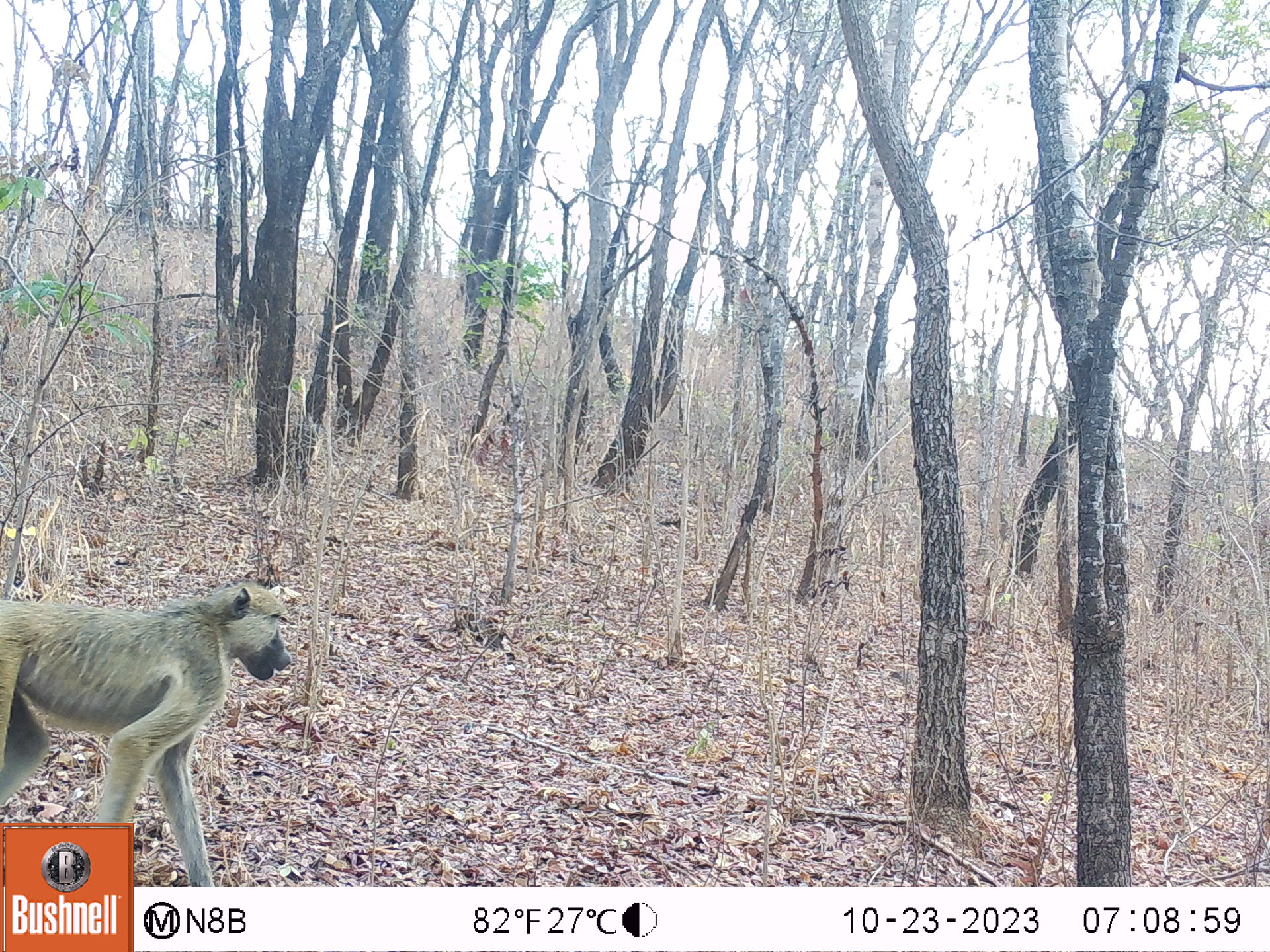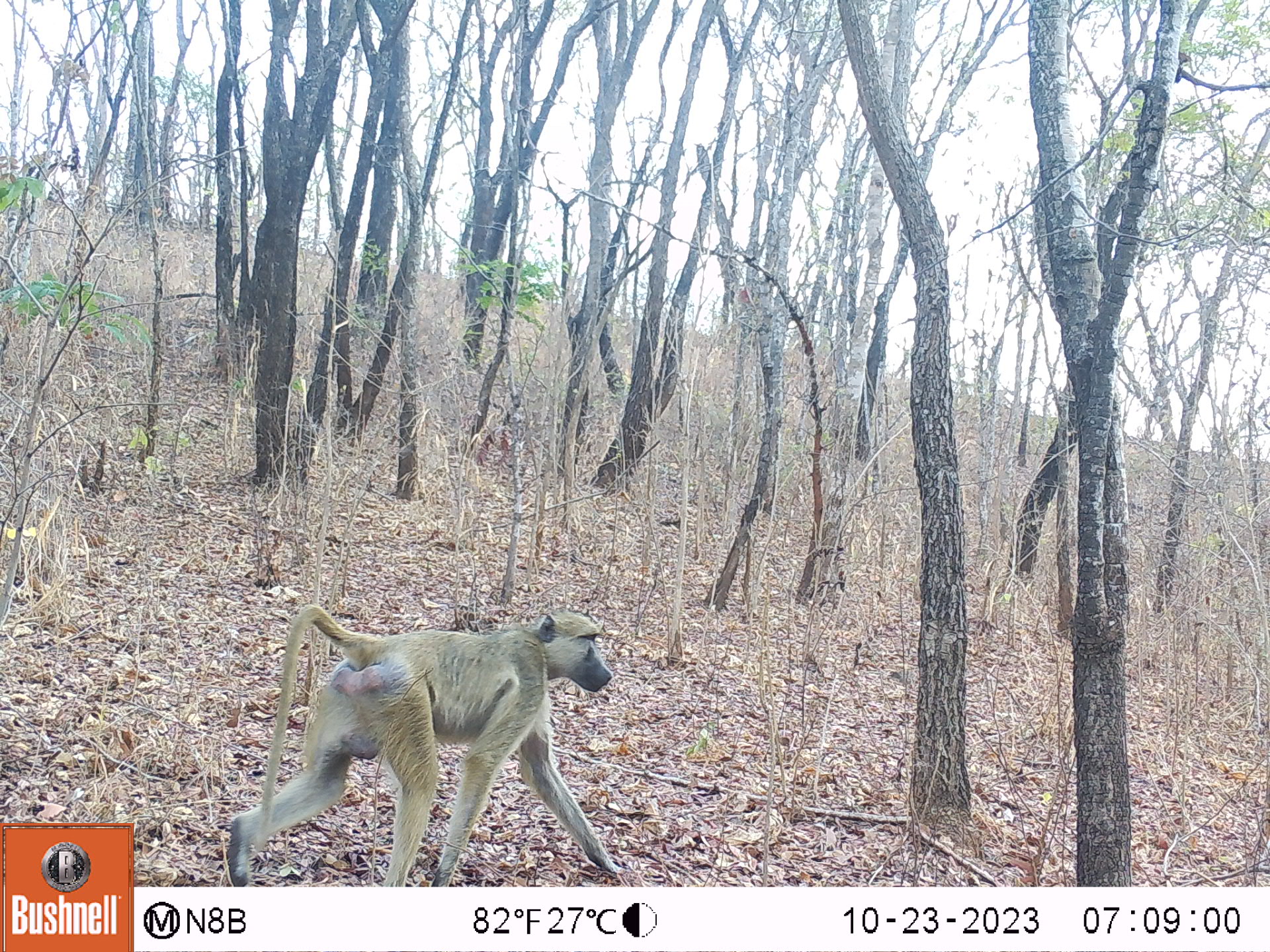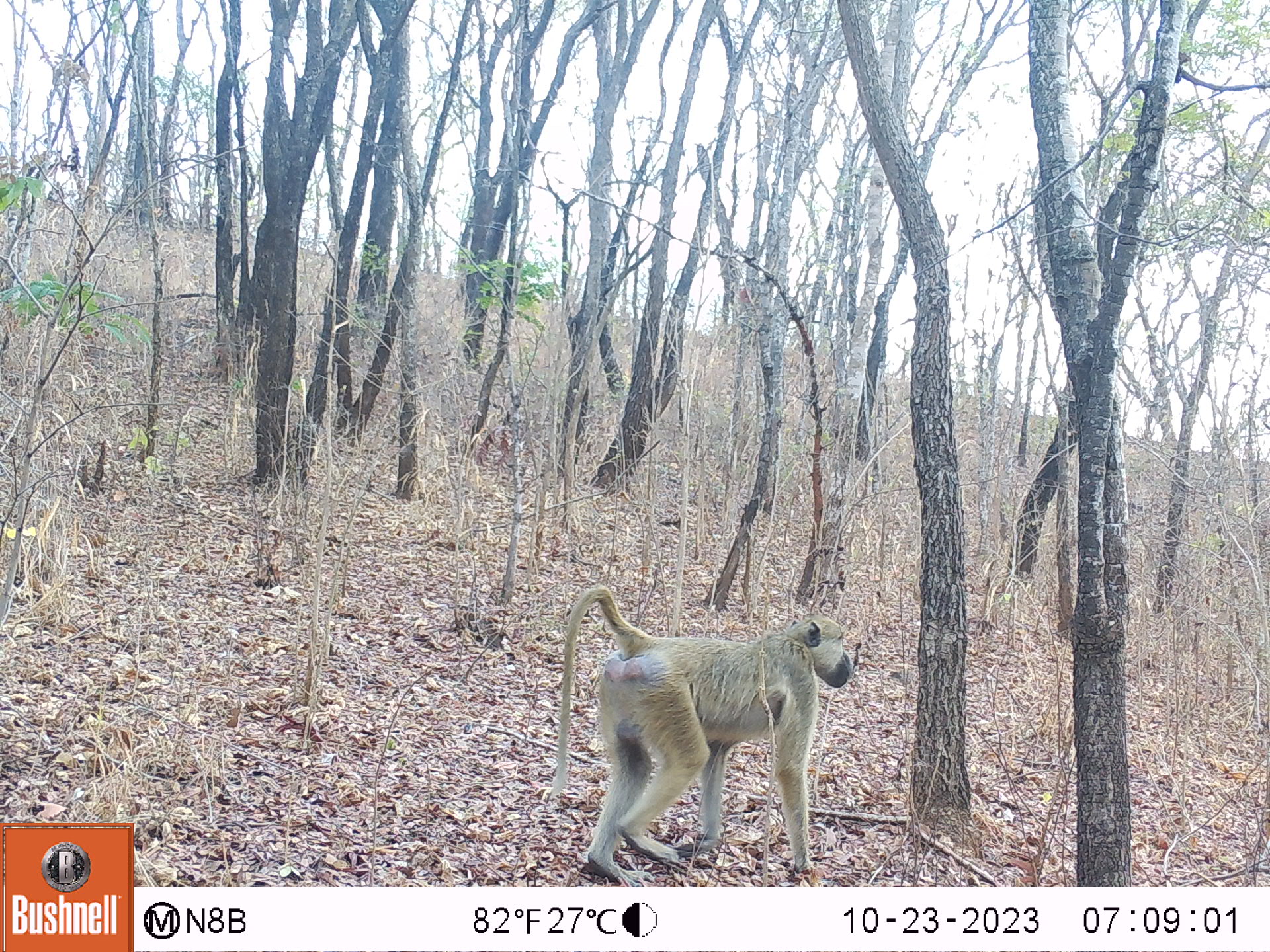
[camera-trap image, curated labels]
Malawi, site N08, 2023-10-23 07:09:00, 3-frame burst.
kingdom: Animalia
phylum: Chordata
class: Mammalia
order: Primates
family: Cercopithecidae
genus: Papio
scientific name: Papio cynocephalus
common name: yellow baboon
Yellow baboon (Papio cynocephalus), count 1.